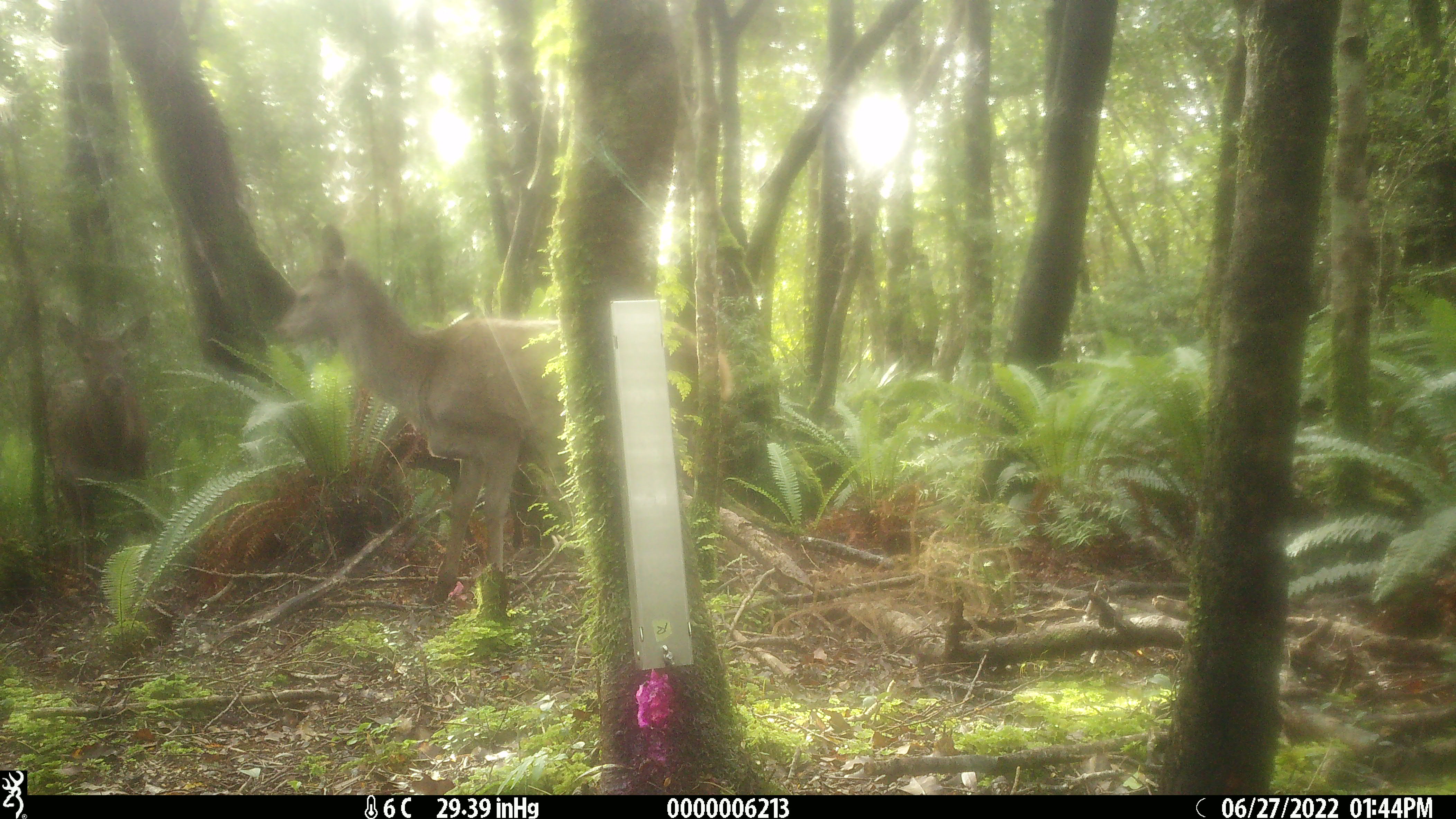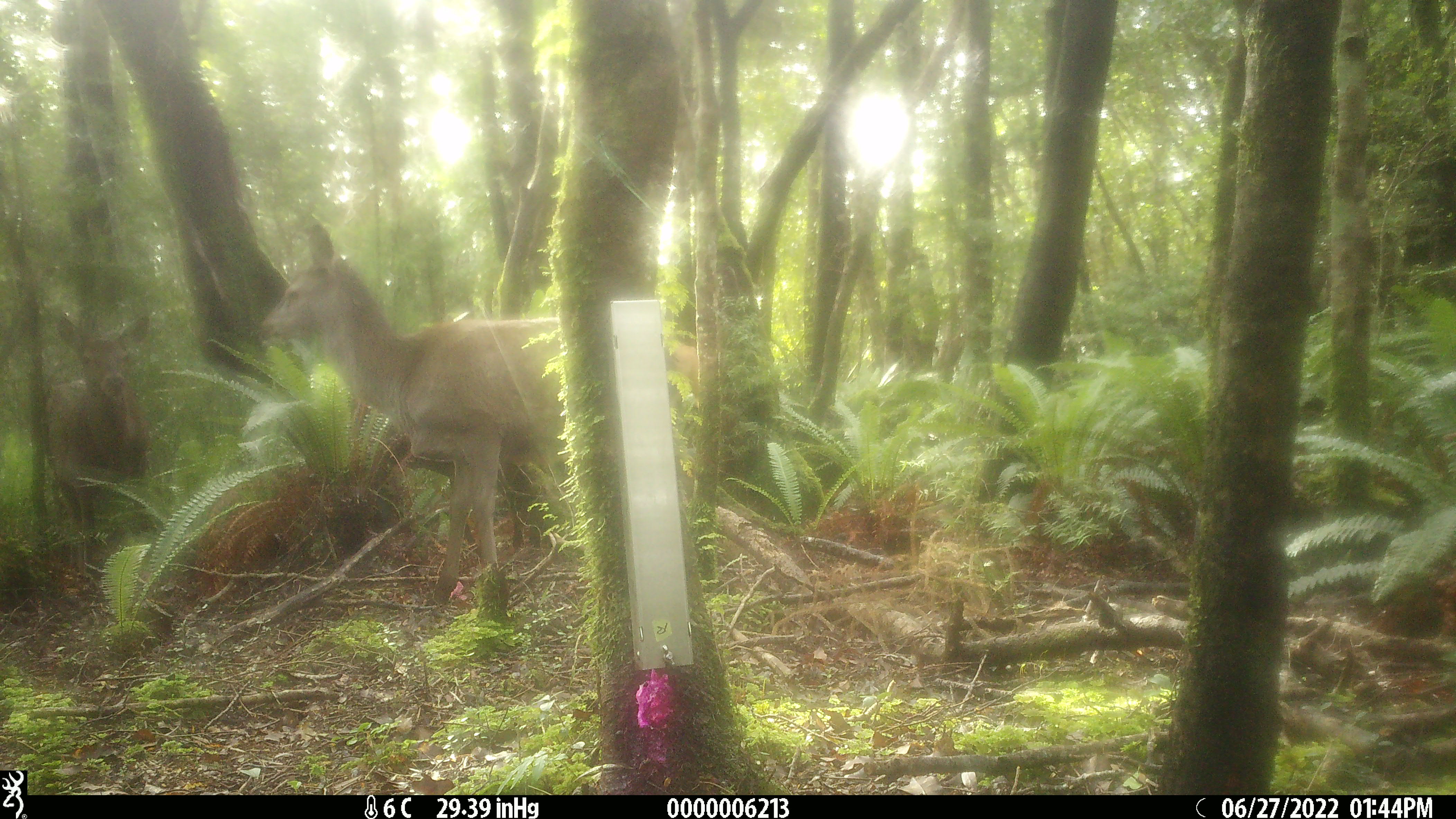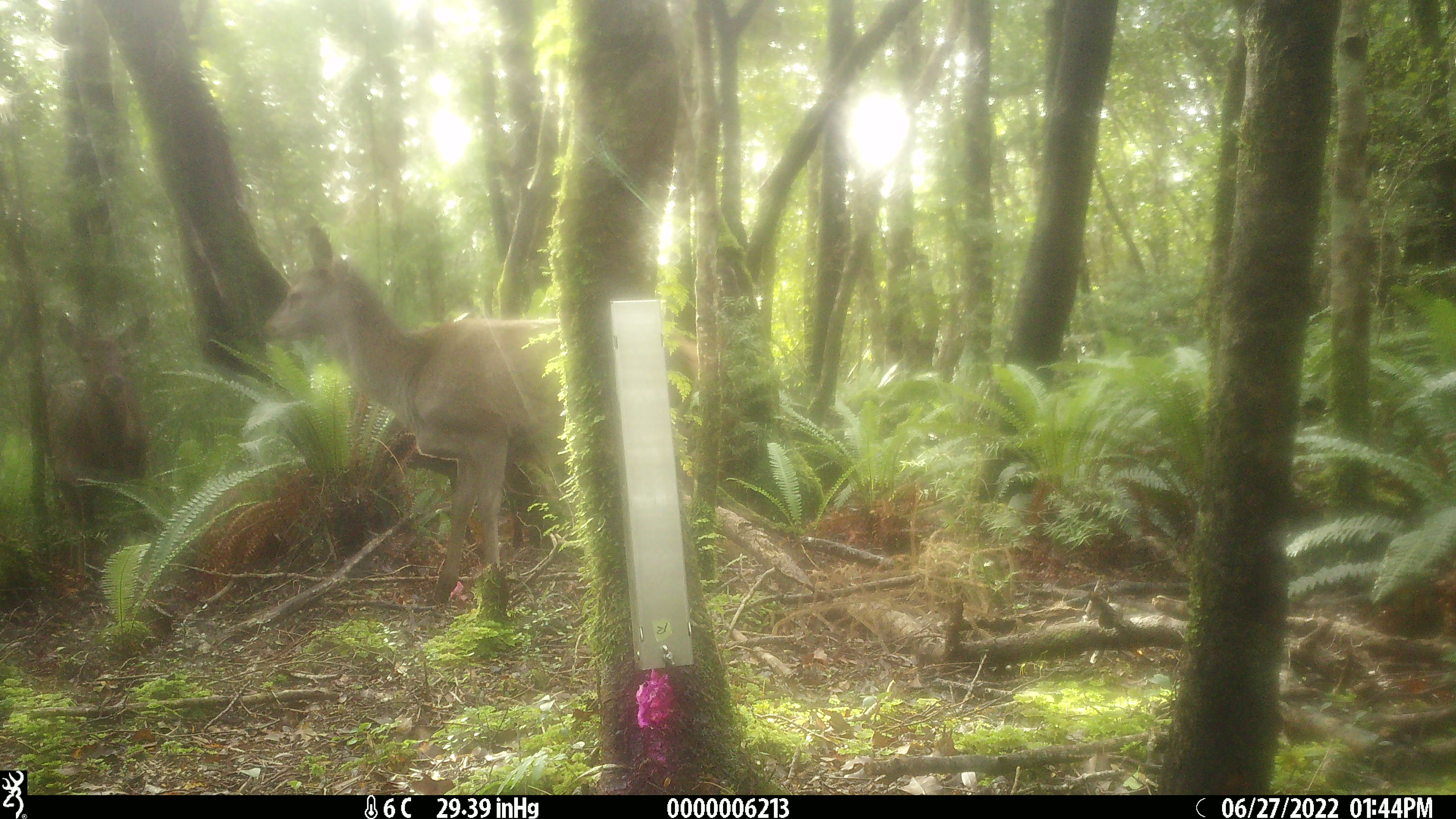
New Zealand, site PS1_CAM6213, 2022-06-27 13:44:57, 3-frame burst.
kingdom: Animalia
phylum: Chordata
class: Mammalia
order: Artiodactyla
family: Cervidae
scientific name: Cervidae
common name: deer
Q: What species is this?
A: Deer (Cervidae).